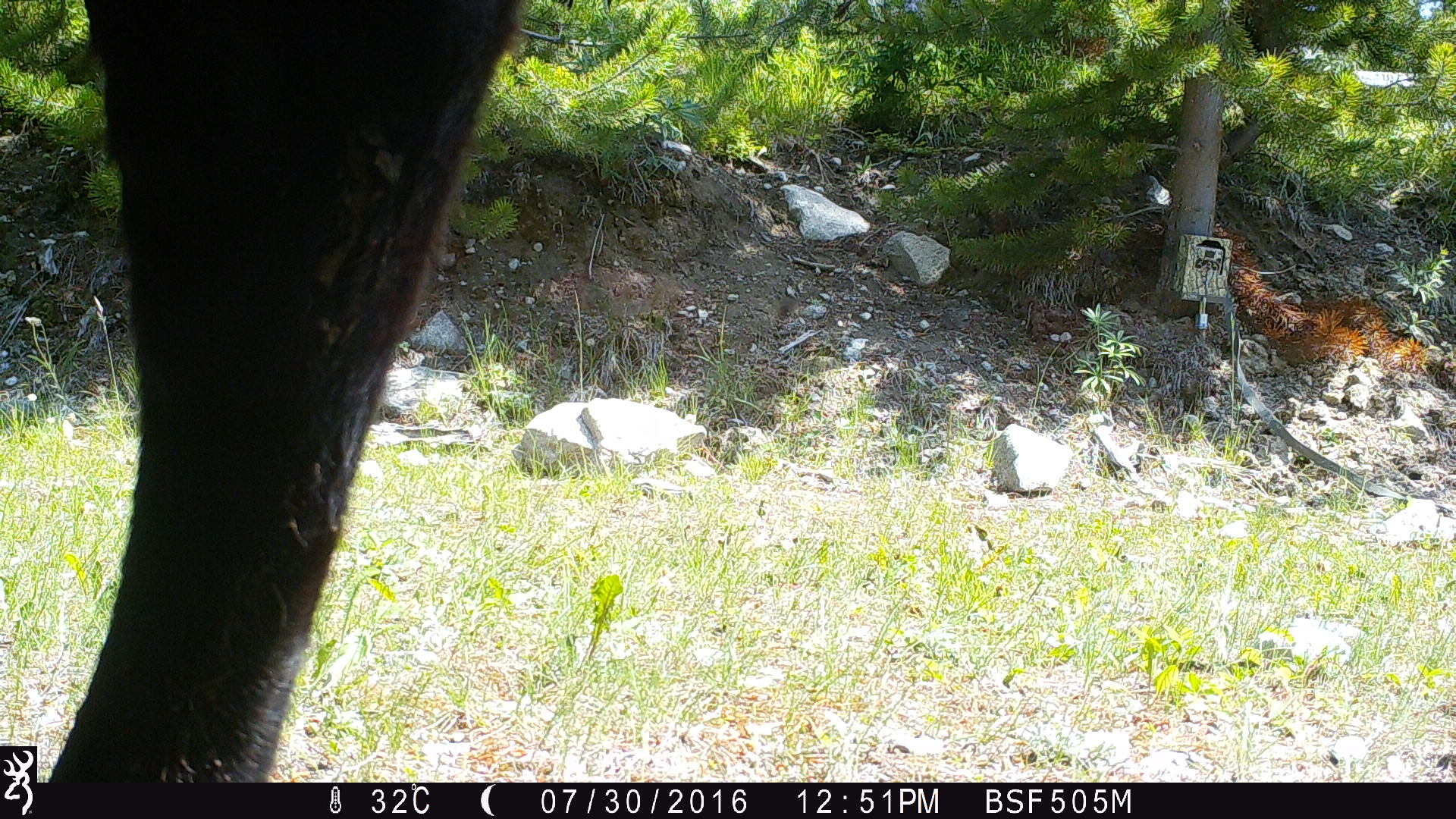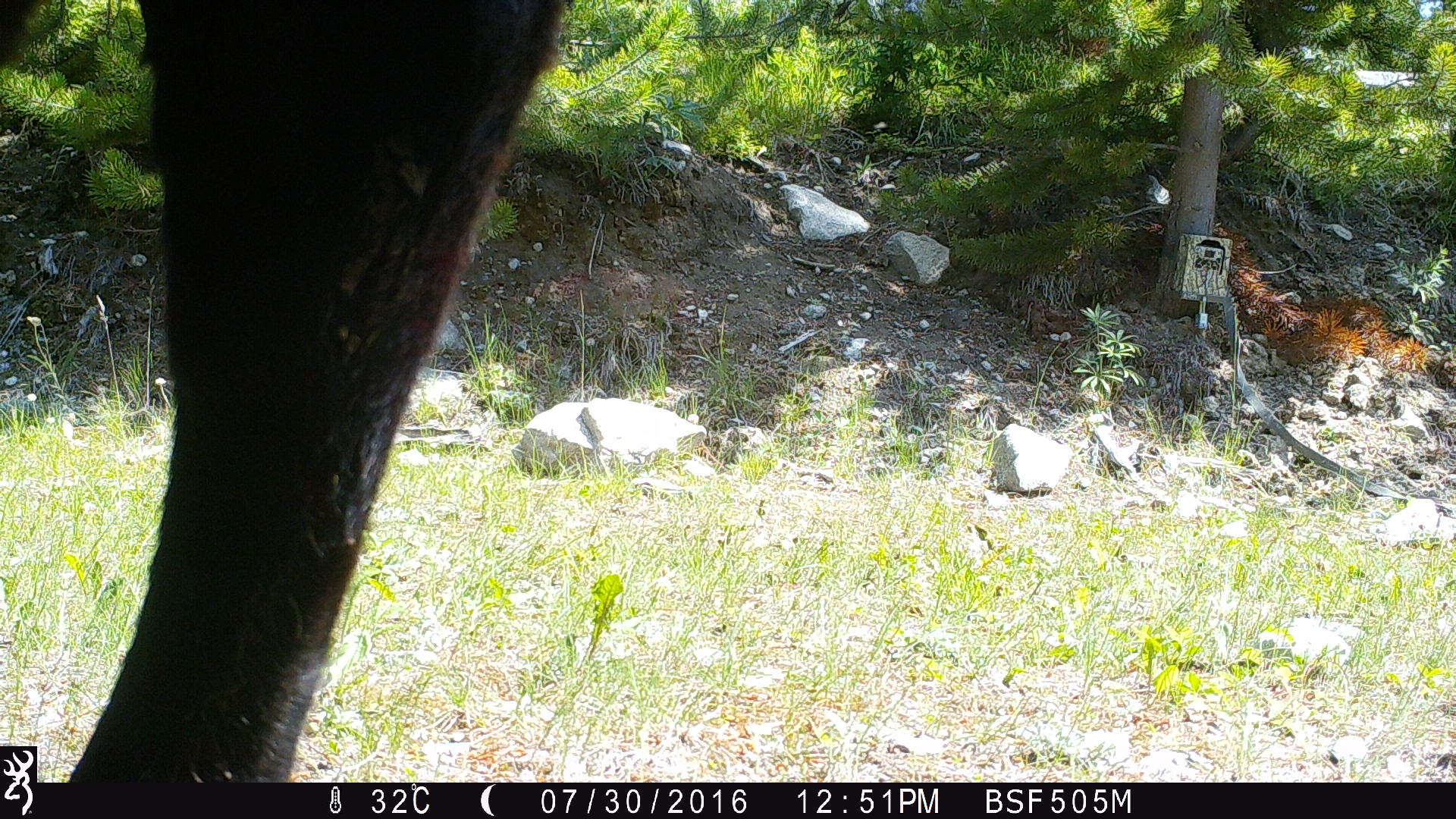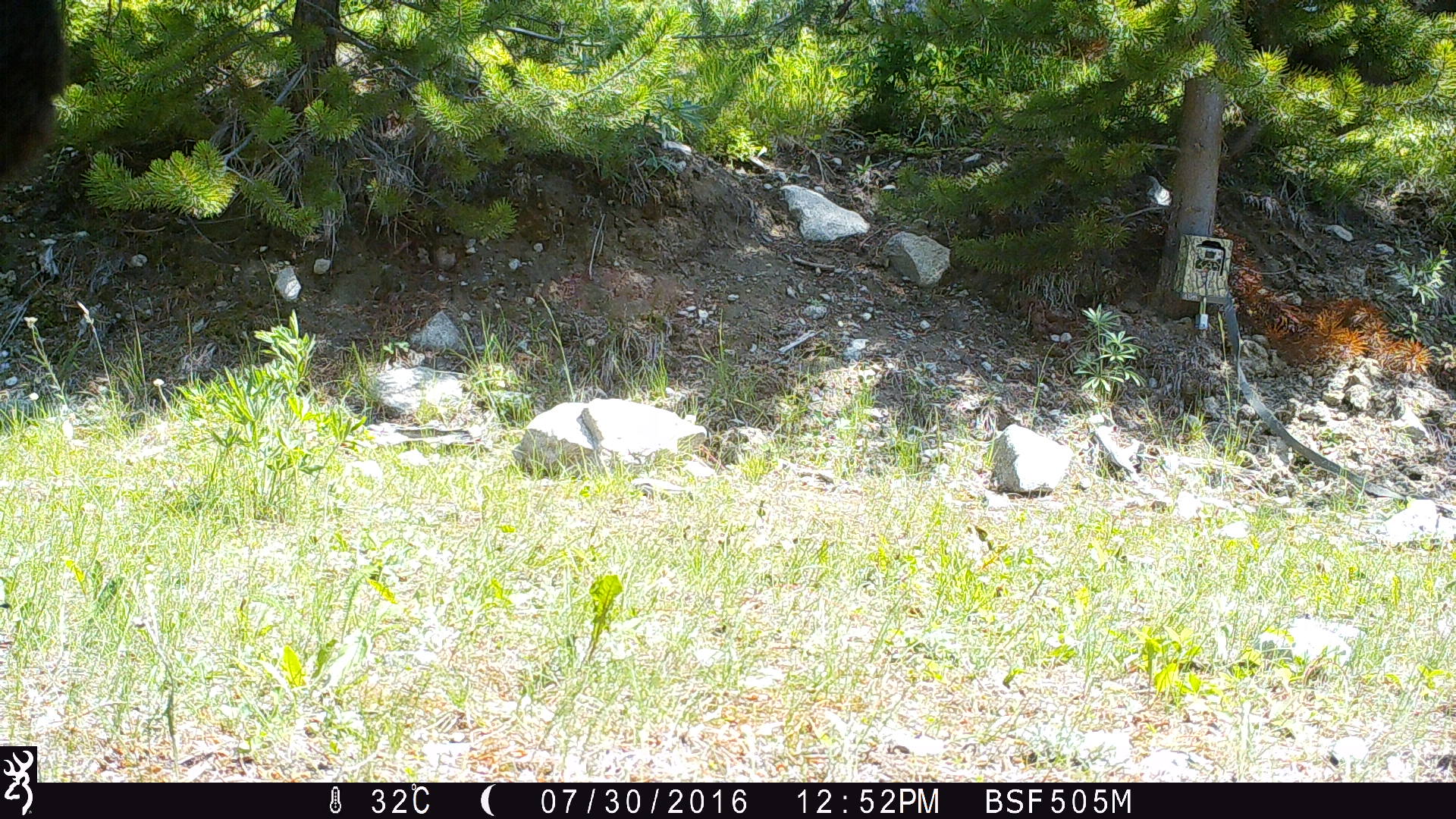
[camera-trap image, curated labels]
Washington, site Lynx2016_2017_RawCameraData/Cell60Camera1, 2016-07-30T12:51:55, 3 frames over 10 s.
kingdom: Animalia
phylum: Chordata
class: Mammalia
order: Artiodactyla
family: Bovidae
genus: Bos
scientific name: Bos taurus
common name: domestic cattle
Domestic cattle (Bos taurus). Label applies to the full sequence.